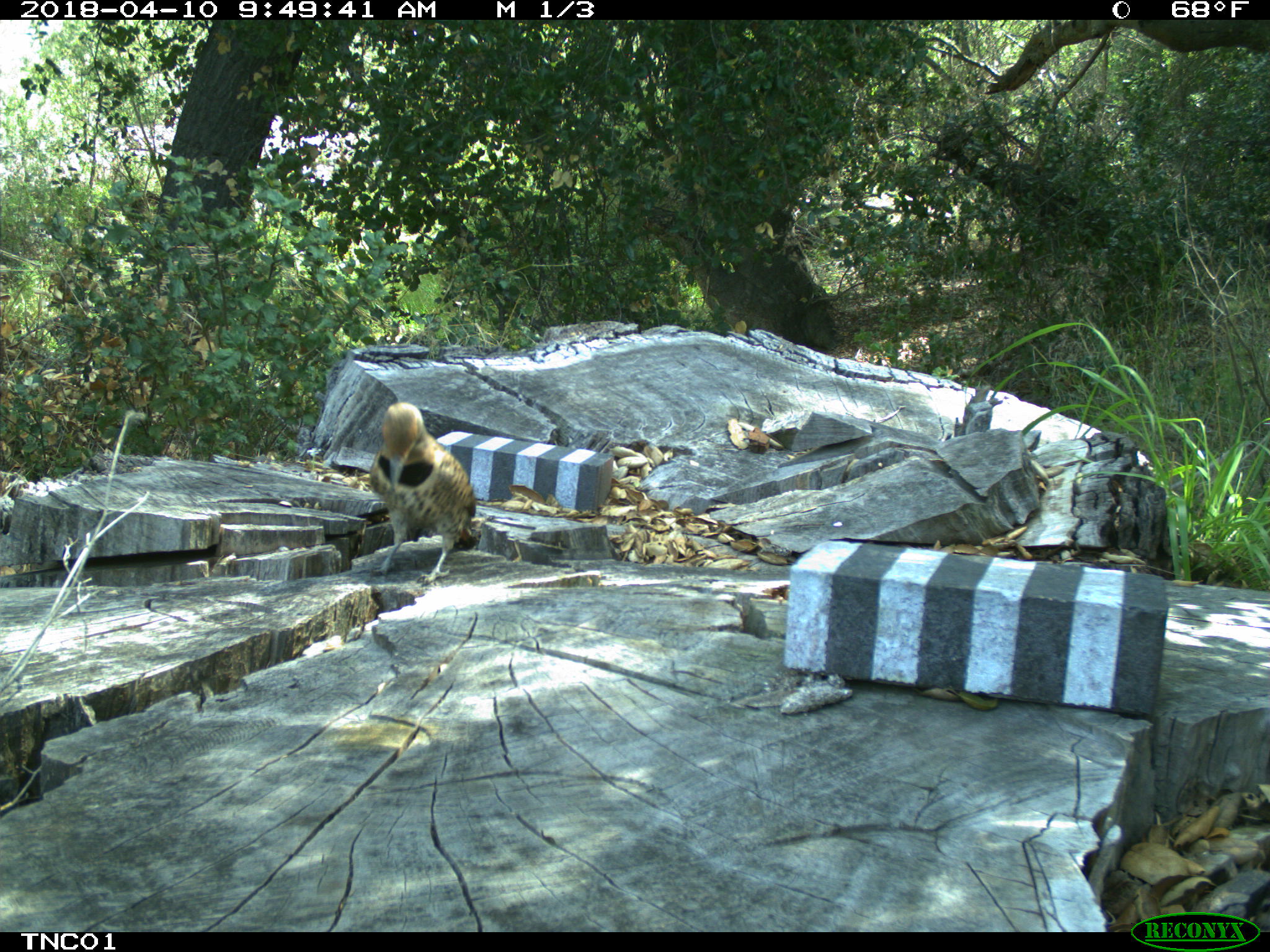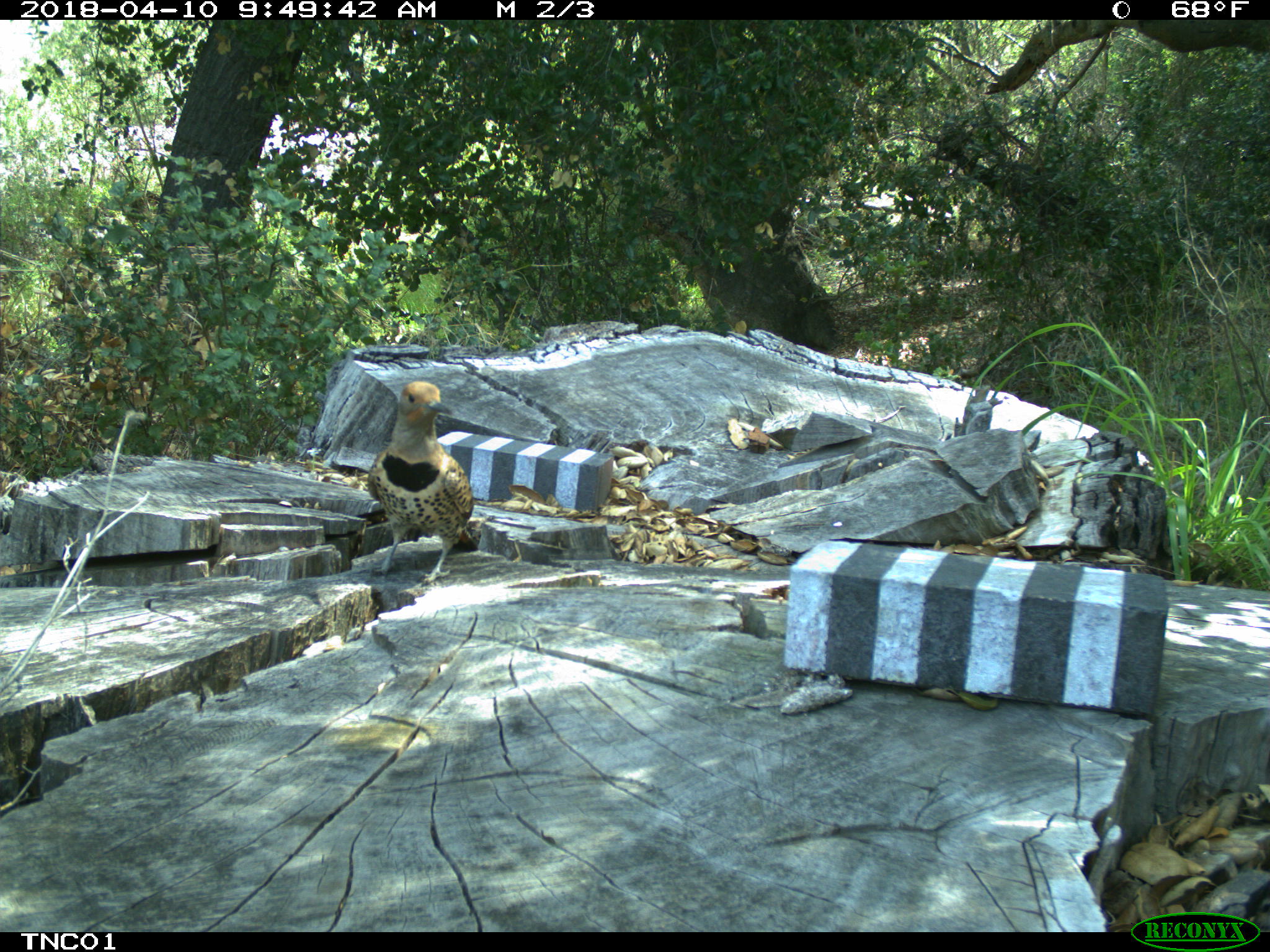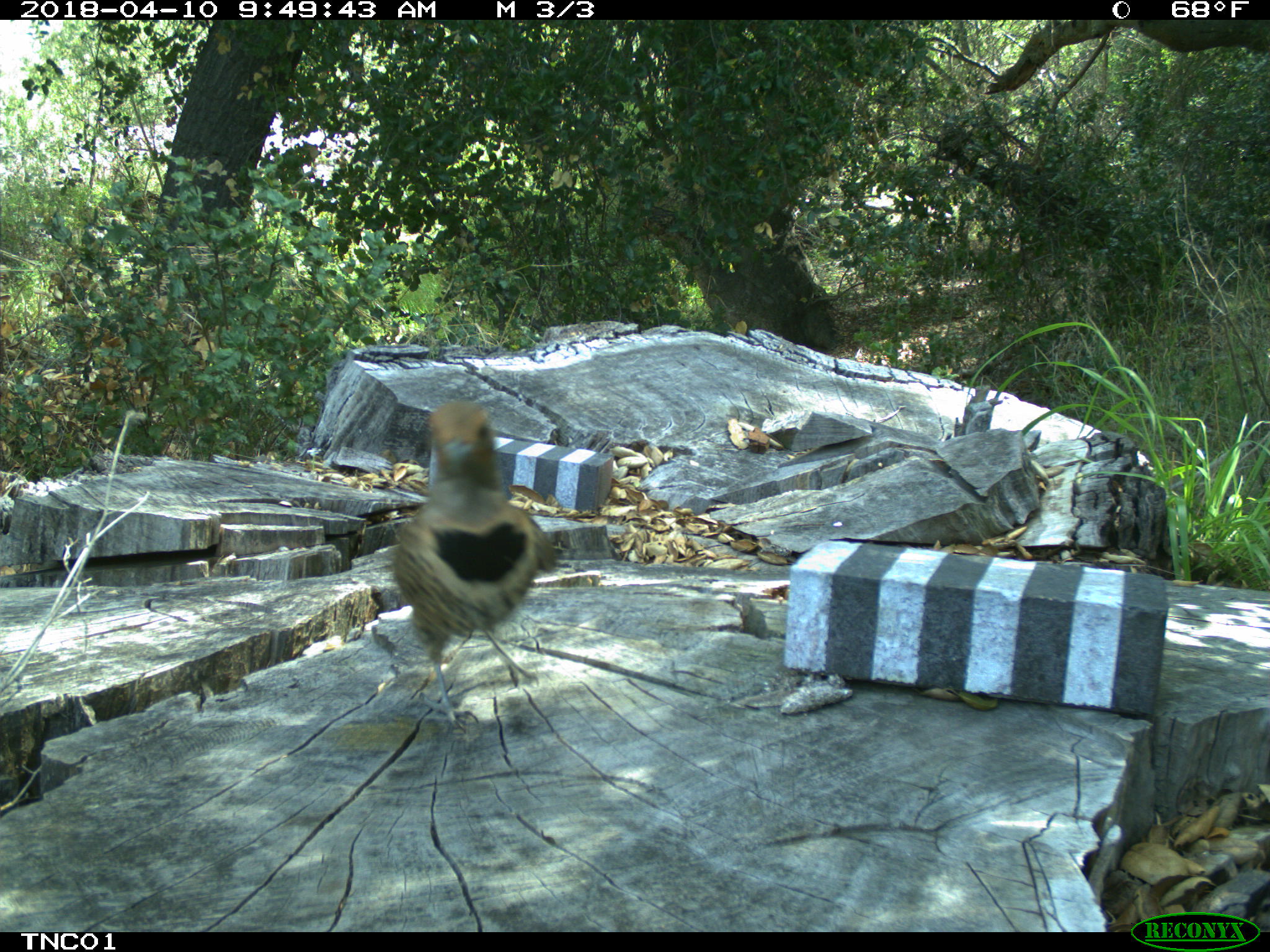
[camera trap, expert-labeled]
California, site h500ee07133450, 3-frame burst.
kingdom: Animalia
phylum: Chordata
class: Aves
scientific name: Aves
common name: bird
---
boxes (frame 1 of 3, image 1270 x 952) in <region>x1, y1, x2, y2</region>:
bird: <region>368, 401, 480, 588</region>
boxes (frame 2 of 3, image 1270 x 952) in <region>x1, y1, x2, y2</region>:
bird: <region>365, 381, 478, 585</region>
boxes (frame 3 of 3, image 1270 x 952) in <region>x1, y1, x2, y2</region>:
bird: <region>393, 400, 555, 733</region>